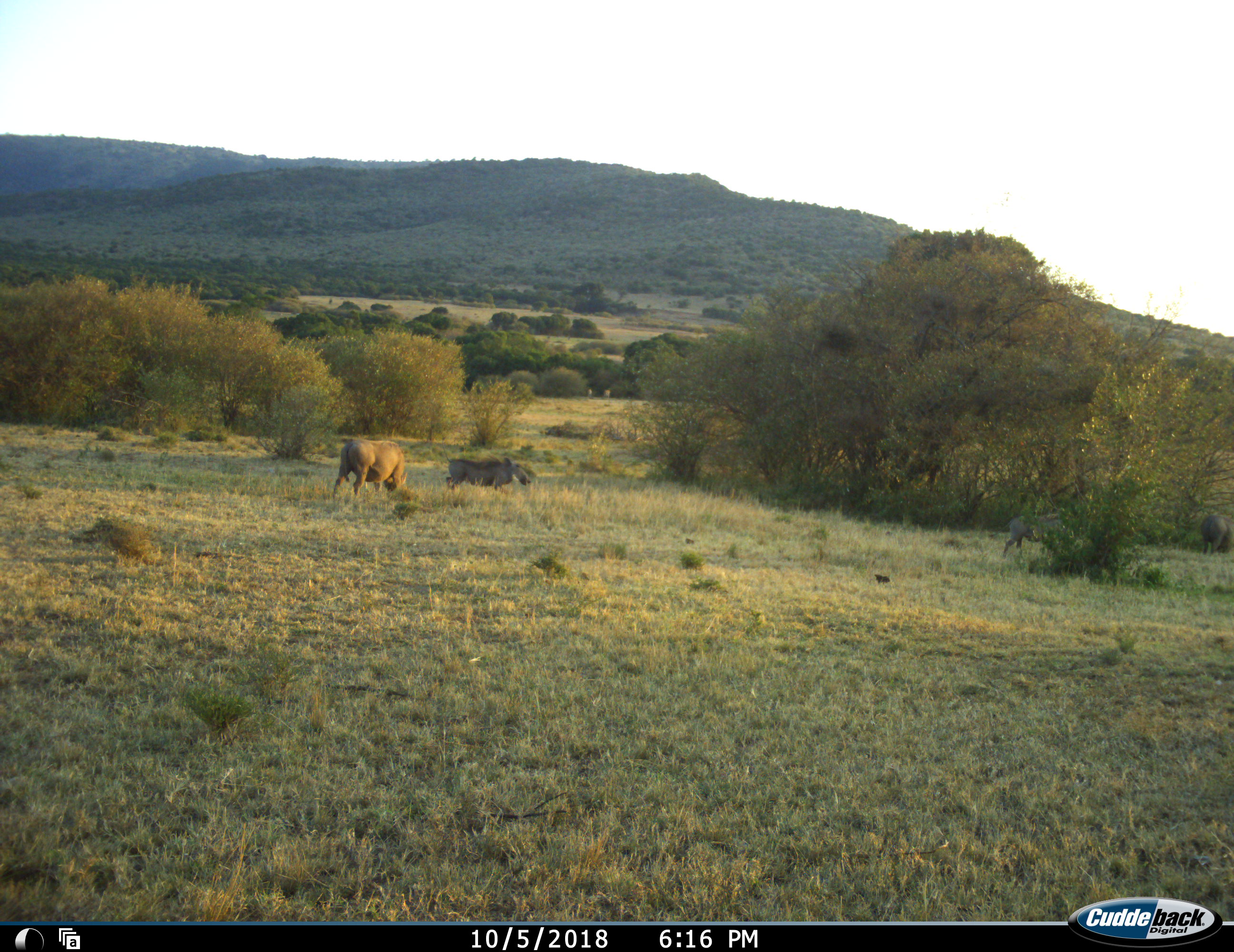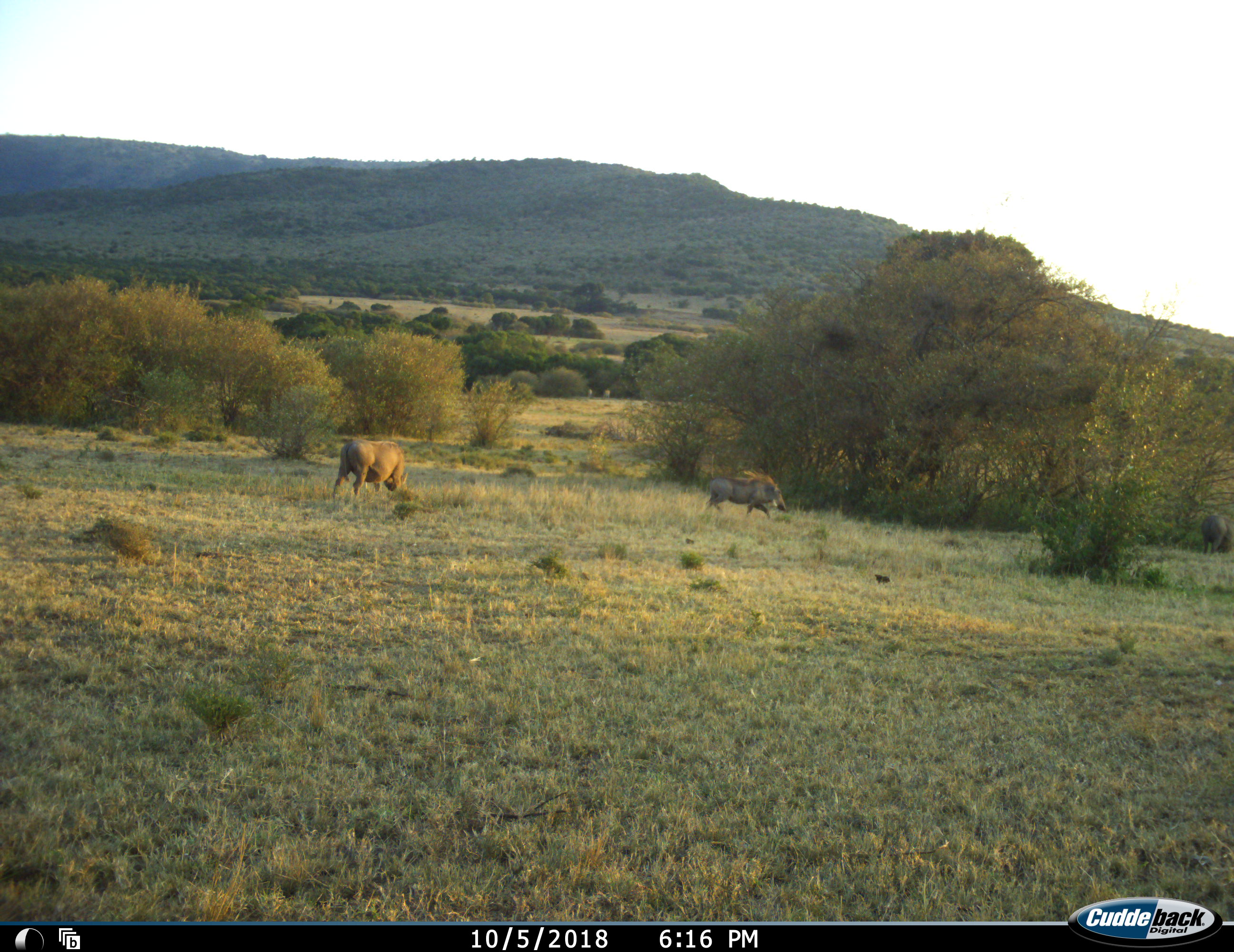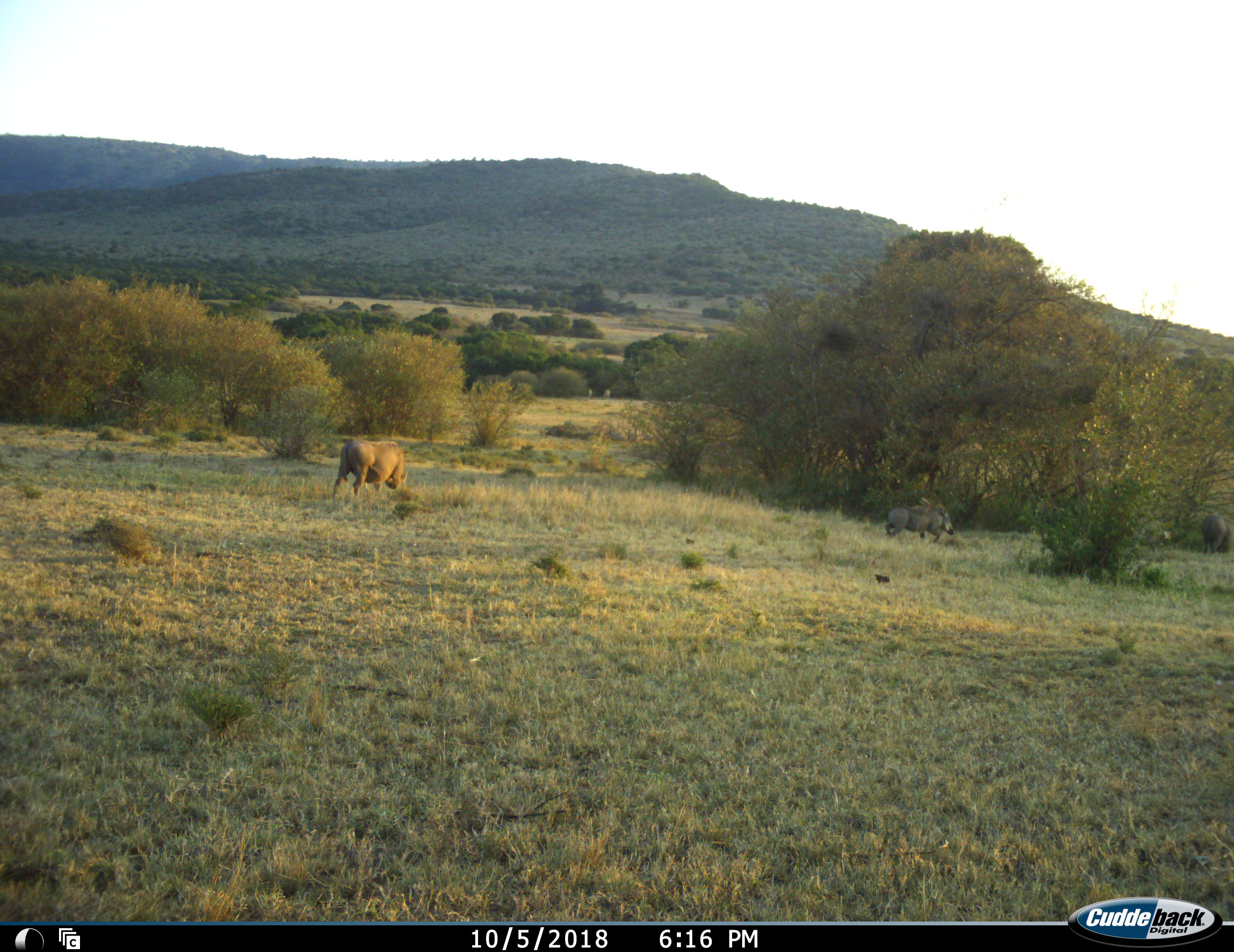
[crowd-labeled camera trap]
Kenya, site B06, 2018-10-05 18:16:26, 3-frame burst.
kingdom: Animalia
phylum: Chordata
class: Mammalia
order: Artiodactyla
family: Suidae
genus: Phacochoerus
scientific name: Phacochoerus africanus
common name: warthog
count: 3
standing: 50%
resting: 0%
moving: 80%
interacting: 10%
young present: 0%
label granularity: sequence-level